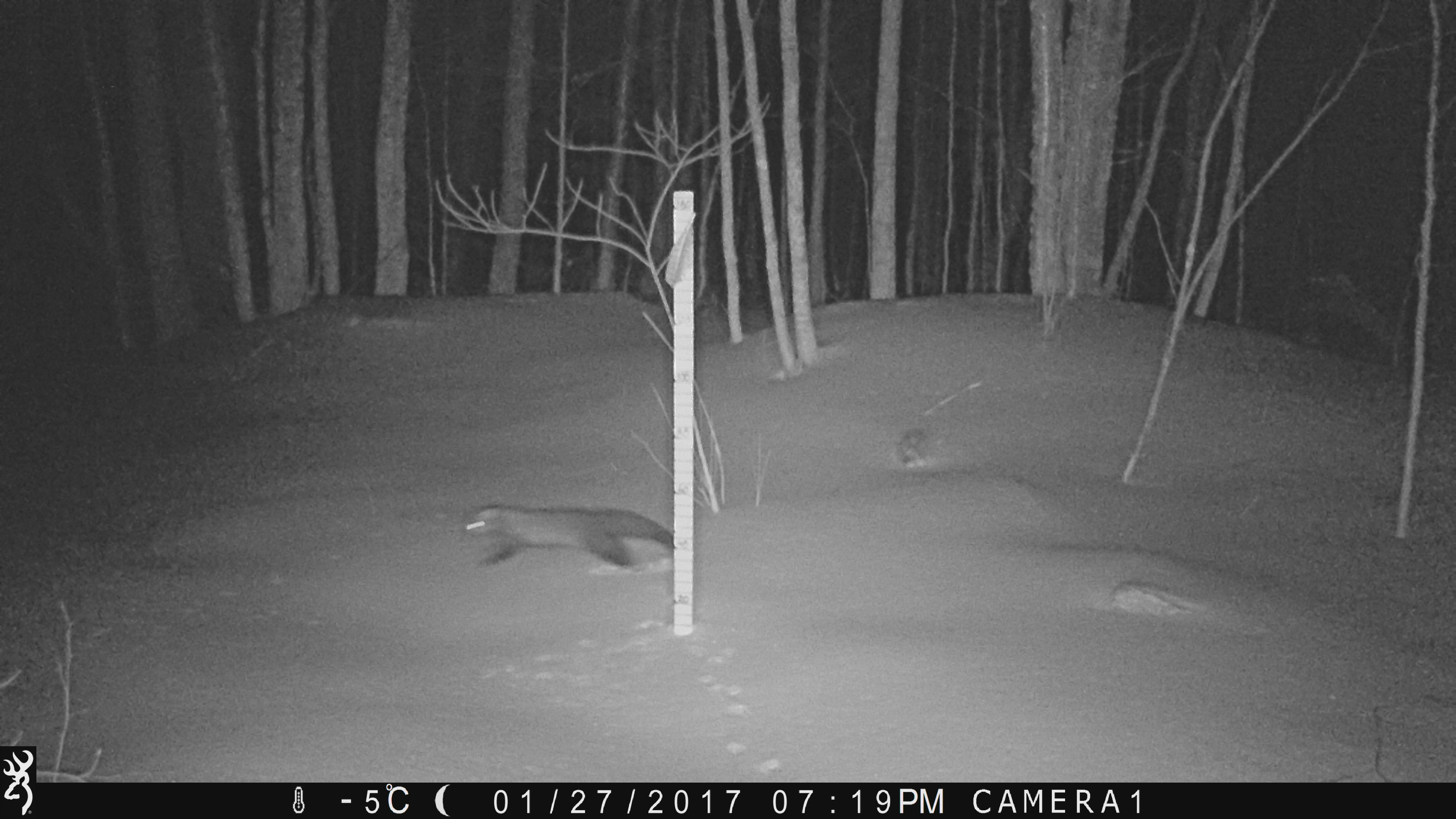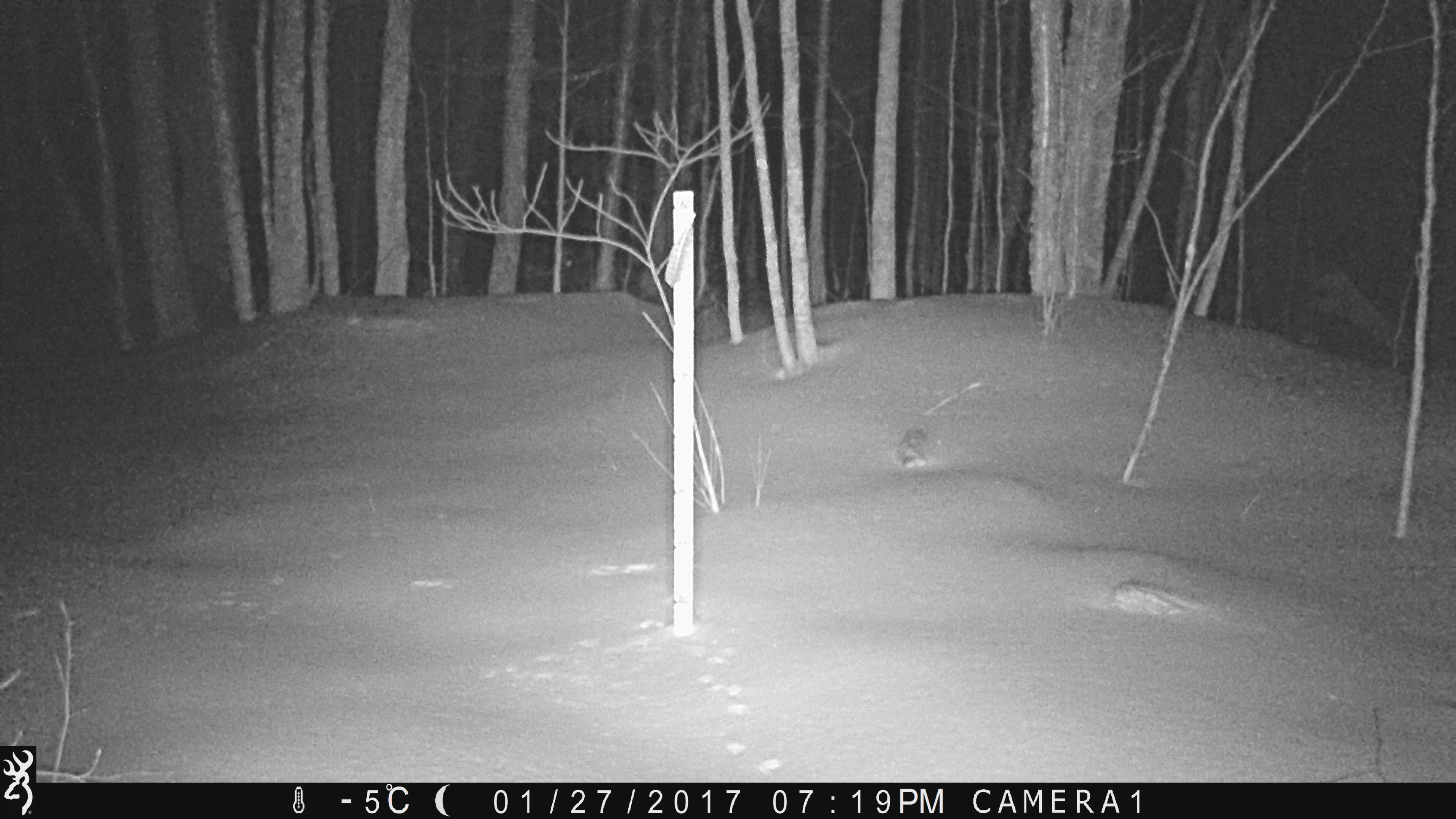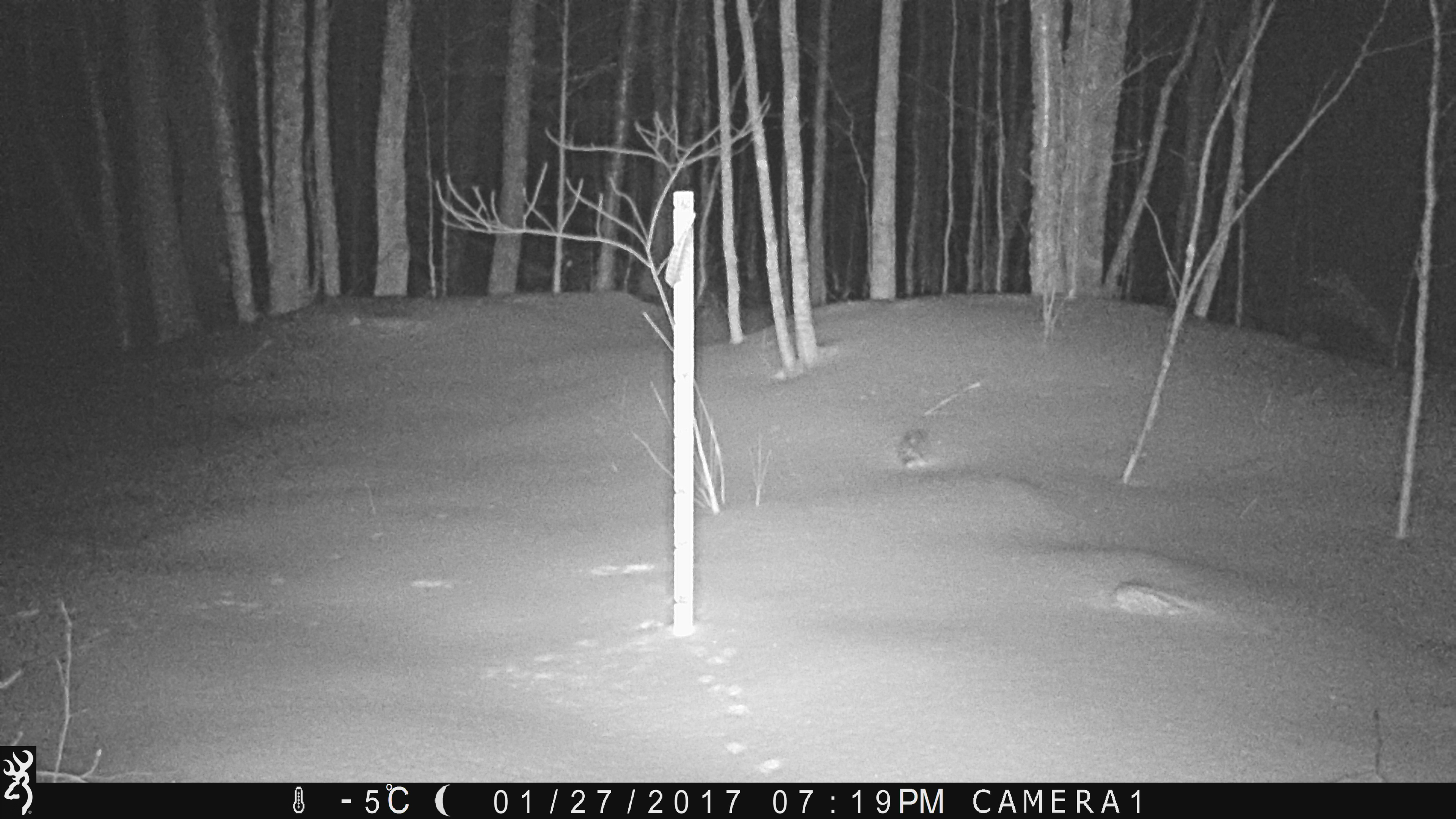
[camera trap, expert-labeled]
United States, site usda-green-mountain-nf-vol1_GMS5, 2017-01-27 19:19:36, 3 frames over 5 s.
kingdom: Animalia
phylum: Chordata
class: Mammalia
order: Carnivora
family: Mustelidae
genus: Pekania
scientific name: Pekania pennanti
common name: fisher